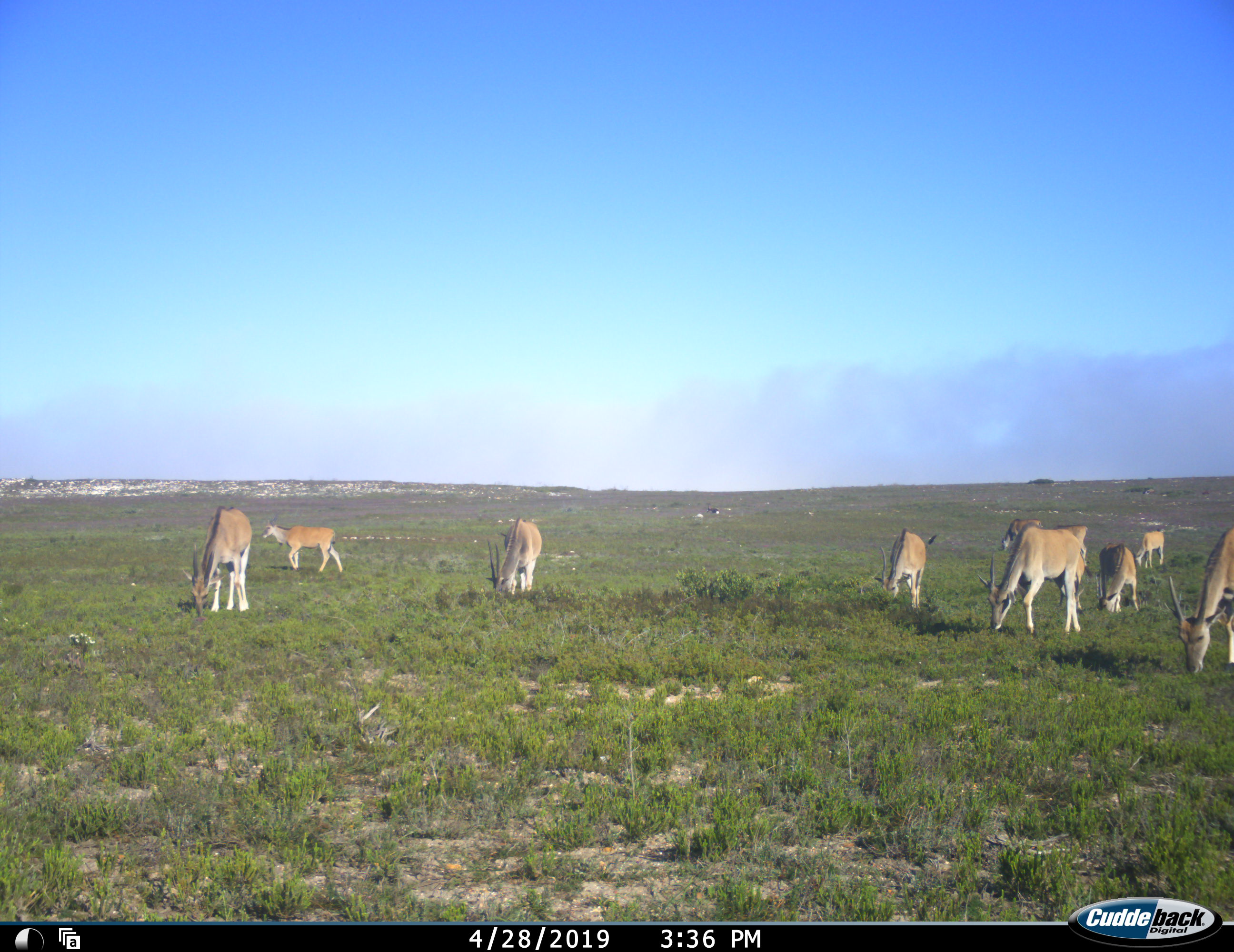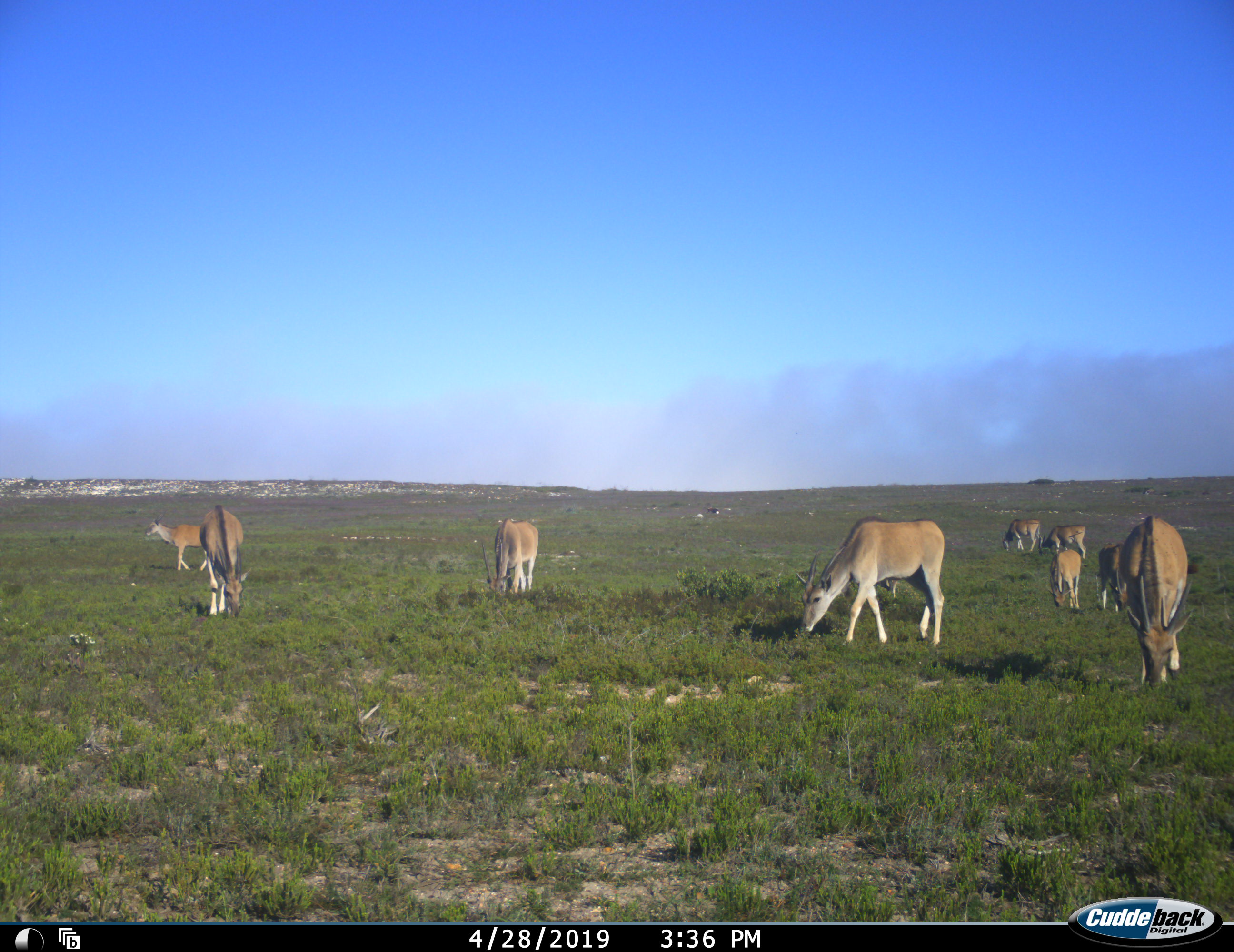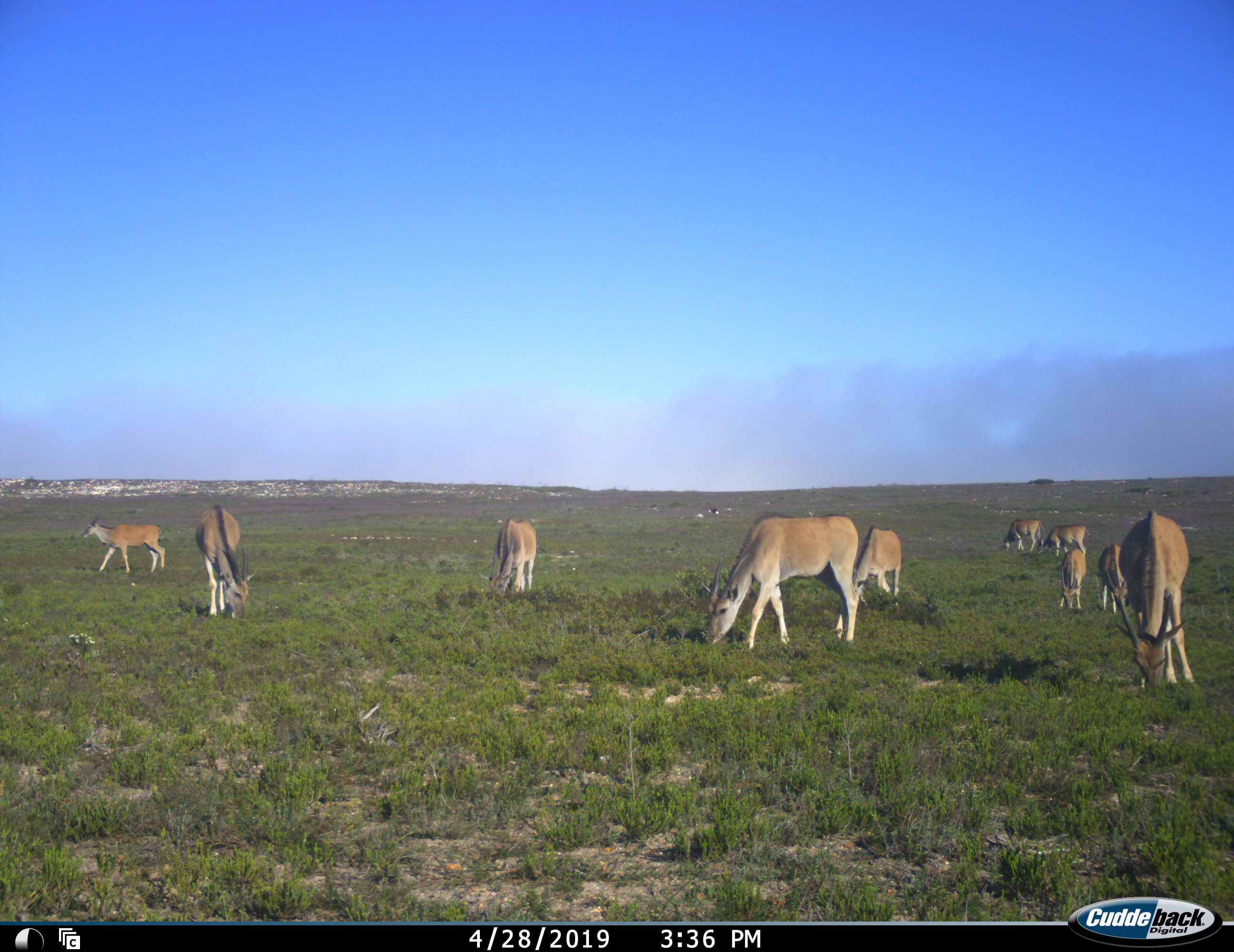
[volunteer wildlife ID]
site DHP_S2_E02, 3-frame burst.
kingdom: Animalia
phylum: Chordata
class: Mammalia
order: Artiodactyla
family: Bovidae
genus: Tragelaphus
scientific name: Tragelaphus oryx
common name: eland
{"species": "eland (Tragelaphus oryx)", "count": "10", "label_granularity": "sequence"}